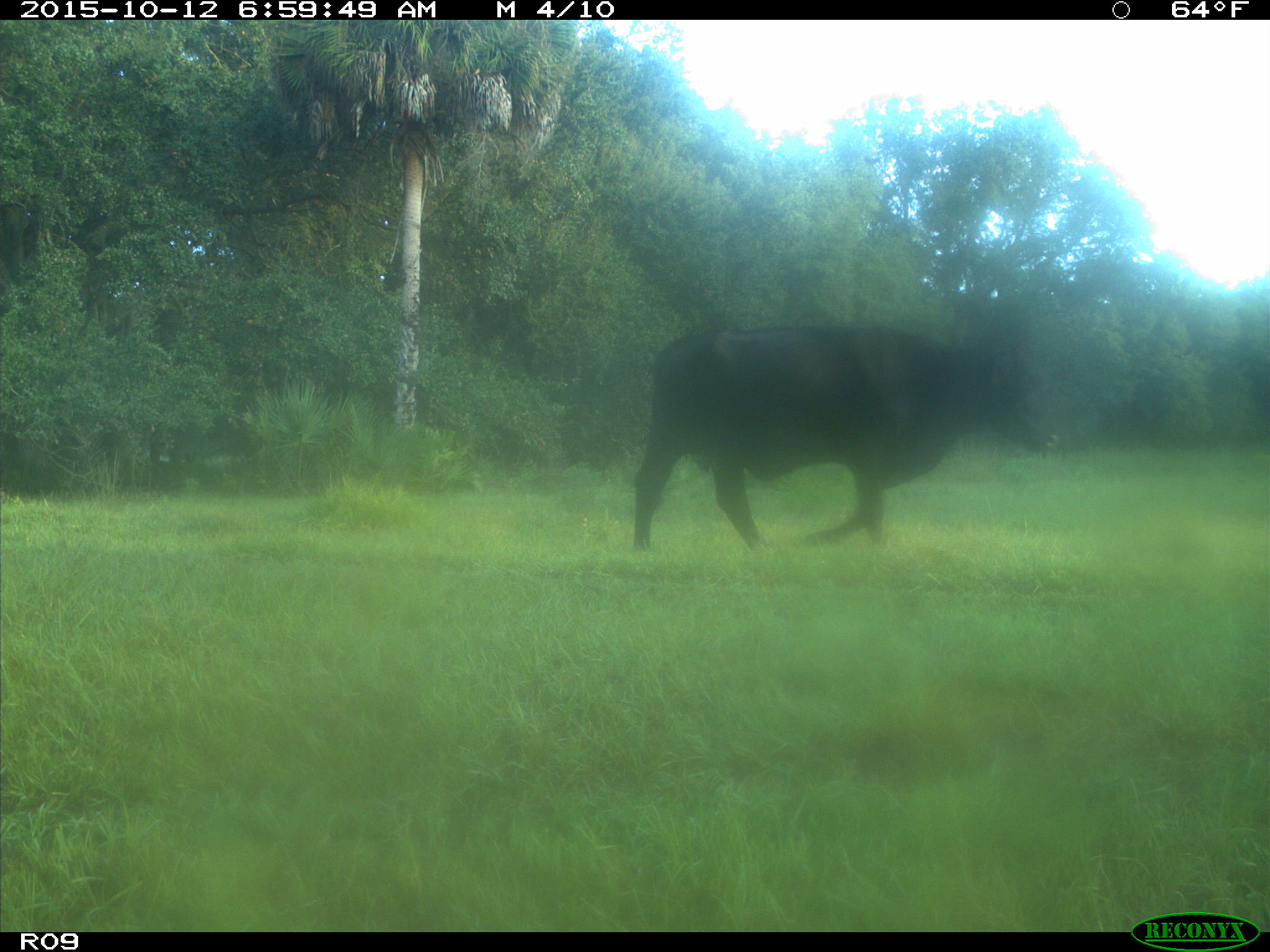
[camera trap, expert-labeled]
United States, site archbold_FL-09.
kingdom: Animalia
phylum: Chordata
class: Mammalia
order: Artiodactyla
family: Bovidae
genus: Bos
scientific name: Bos taurus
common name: domestic cow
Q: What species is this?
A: Bos taurus (domestic cow).